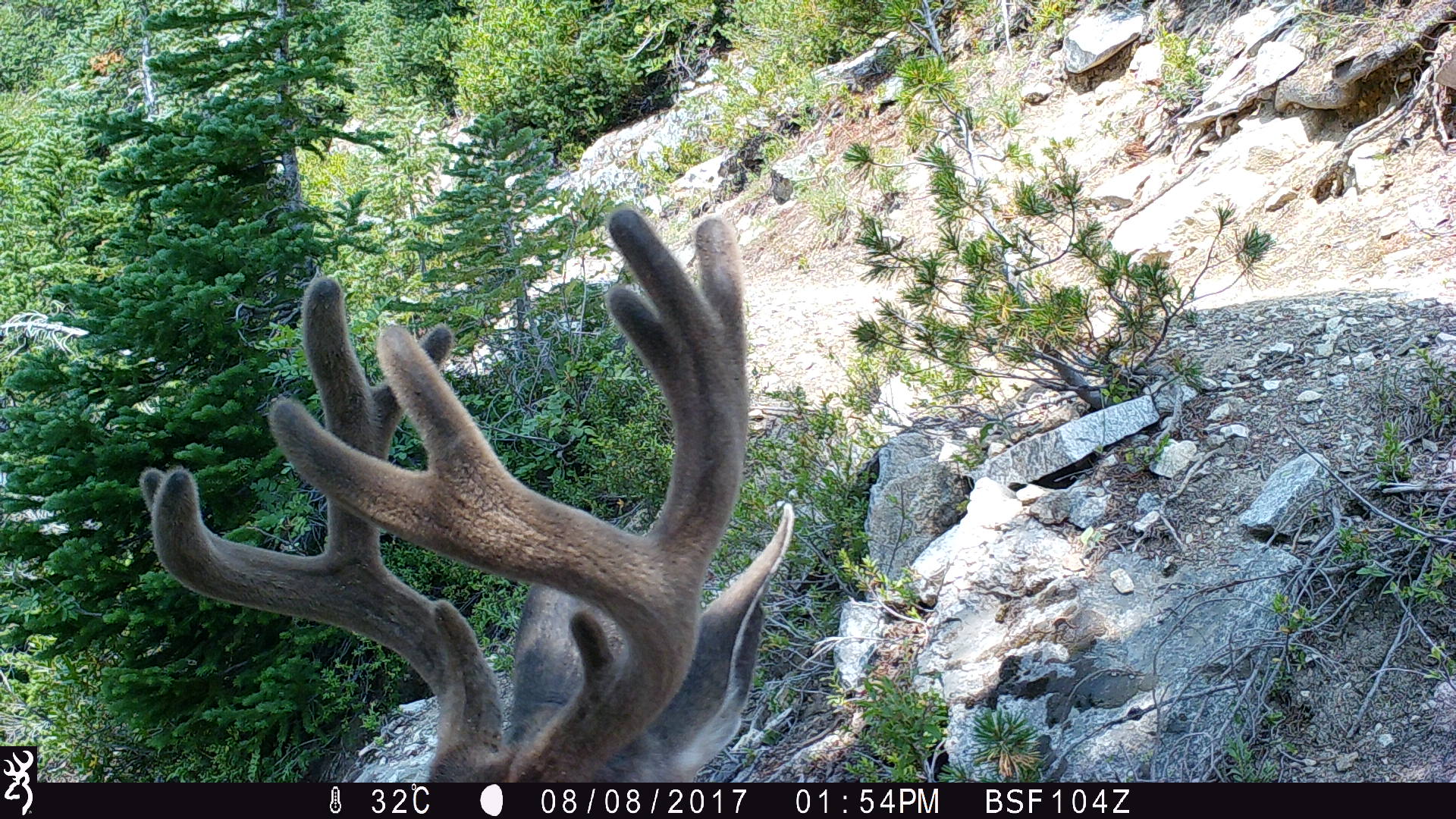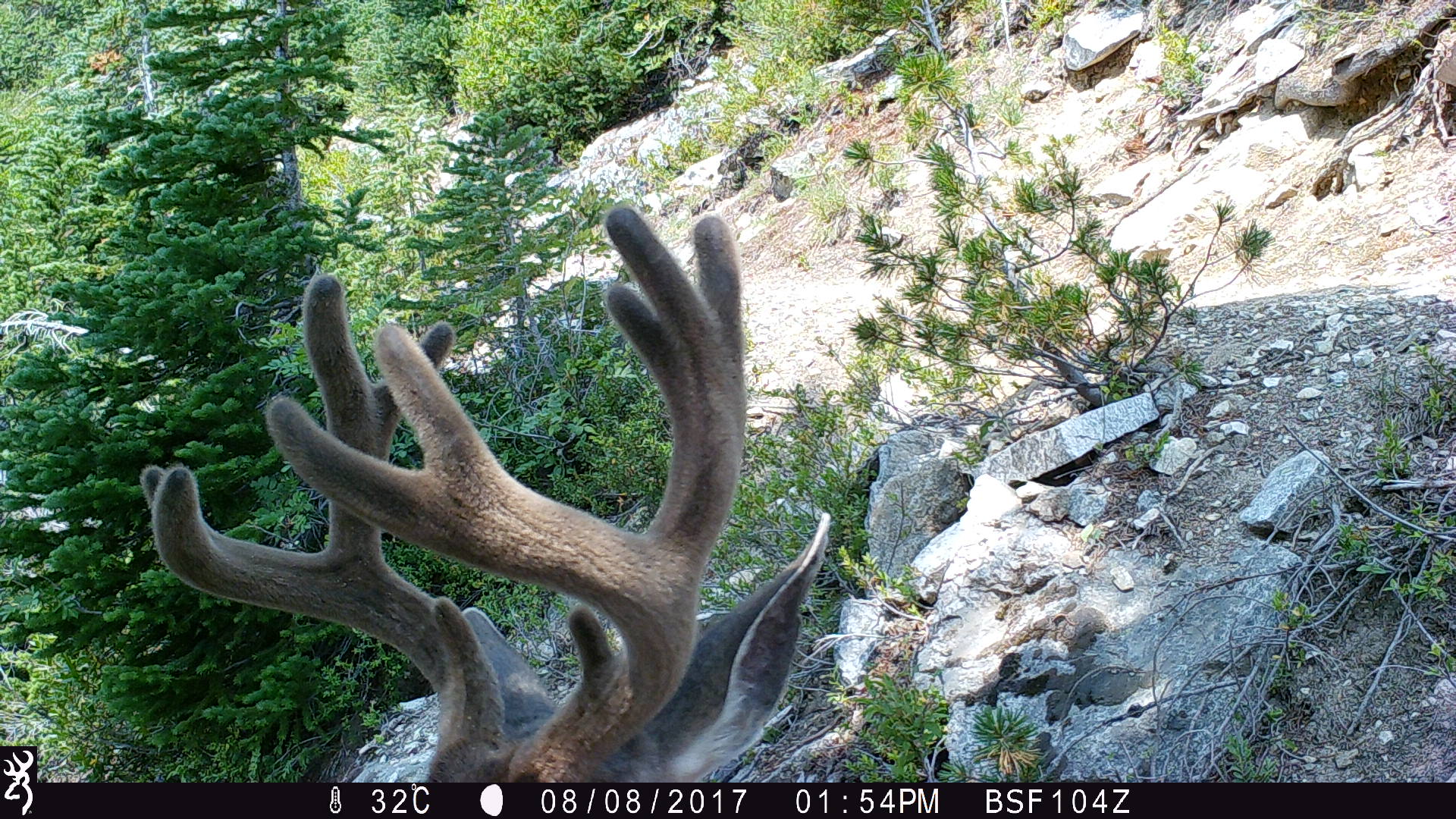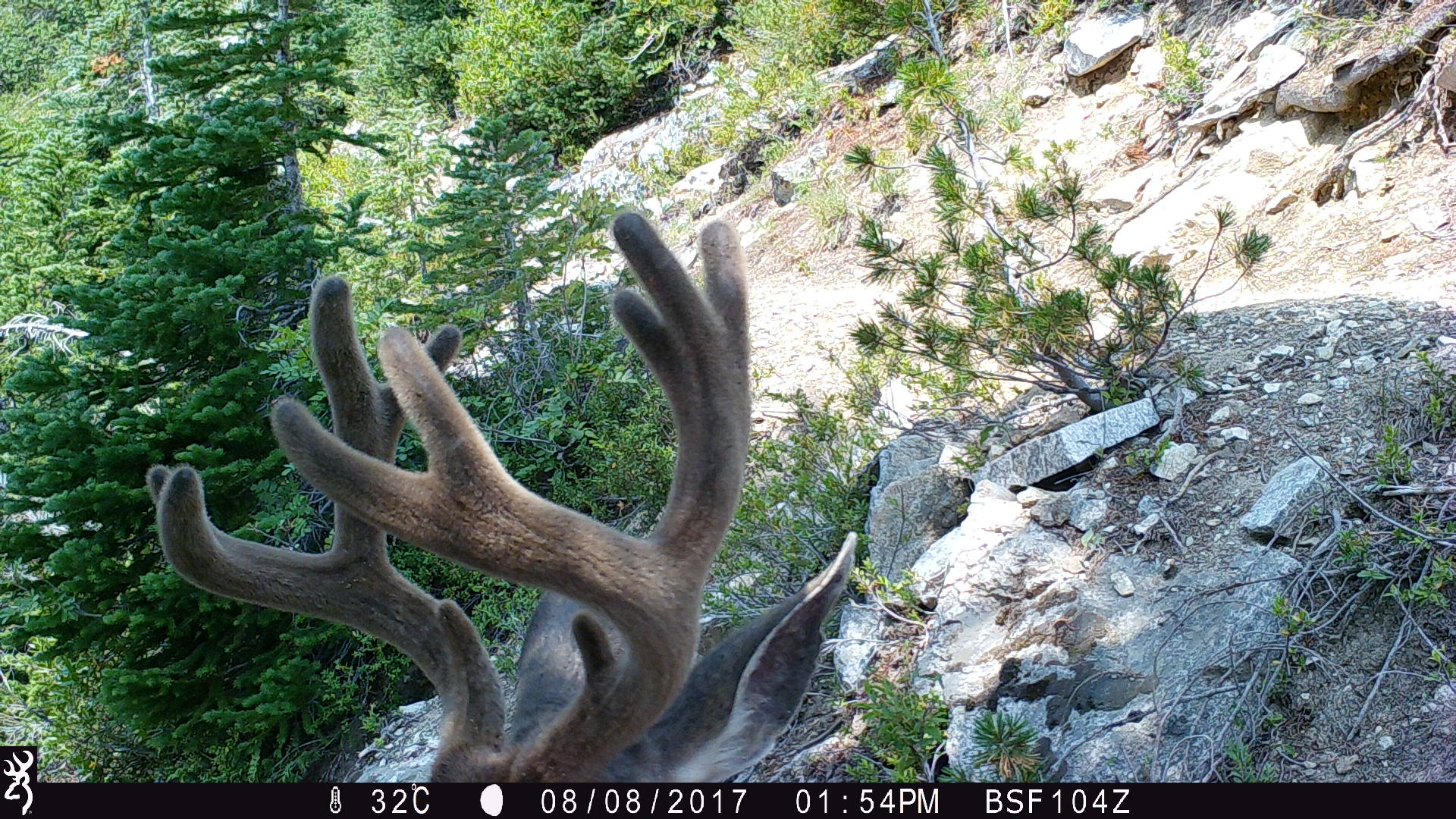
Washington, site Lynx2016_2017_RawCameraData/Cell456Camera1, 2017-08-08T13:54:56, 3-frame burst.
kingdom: Animalia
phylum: Chordata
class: Mammalia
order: Artiodactyla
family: Cervidae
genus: Odocoileus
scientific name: Odocoileus hemionus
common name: mule deer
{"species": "Odocoileus hemionus (mule deer)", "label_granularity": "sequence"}